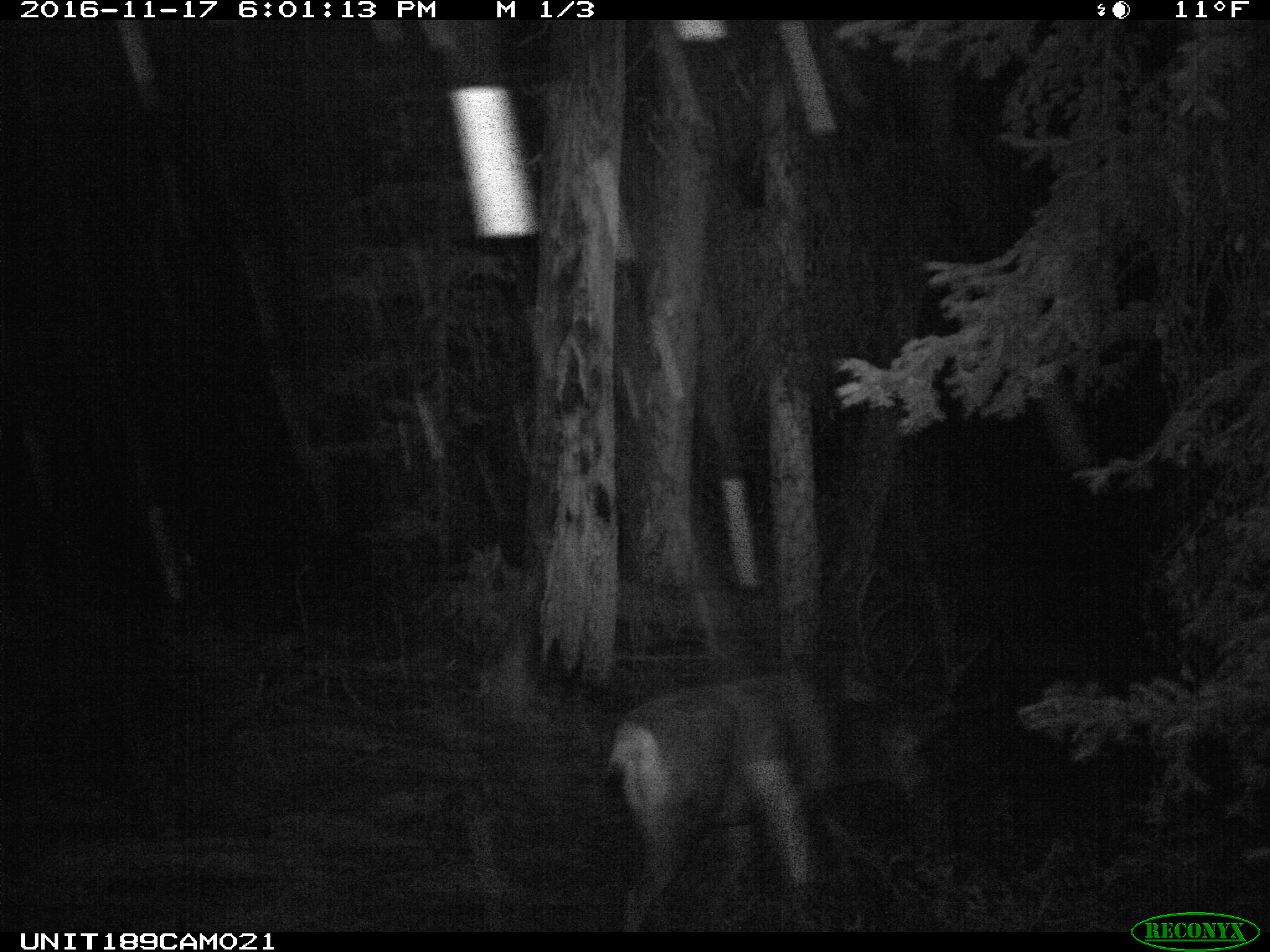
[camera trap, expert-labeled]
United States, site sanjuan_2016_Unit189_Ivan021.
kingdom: Animalia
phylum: Chordata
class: Mammalia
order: Artiodactyla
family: Cervidae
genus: Odocoileus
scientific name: Odocoileus hemionus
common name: mule deer